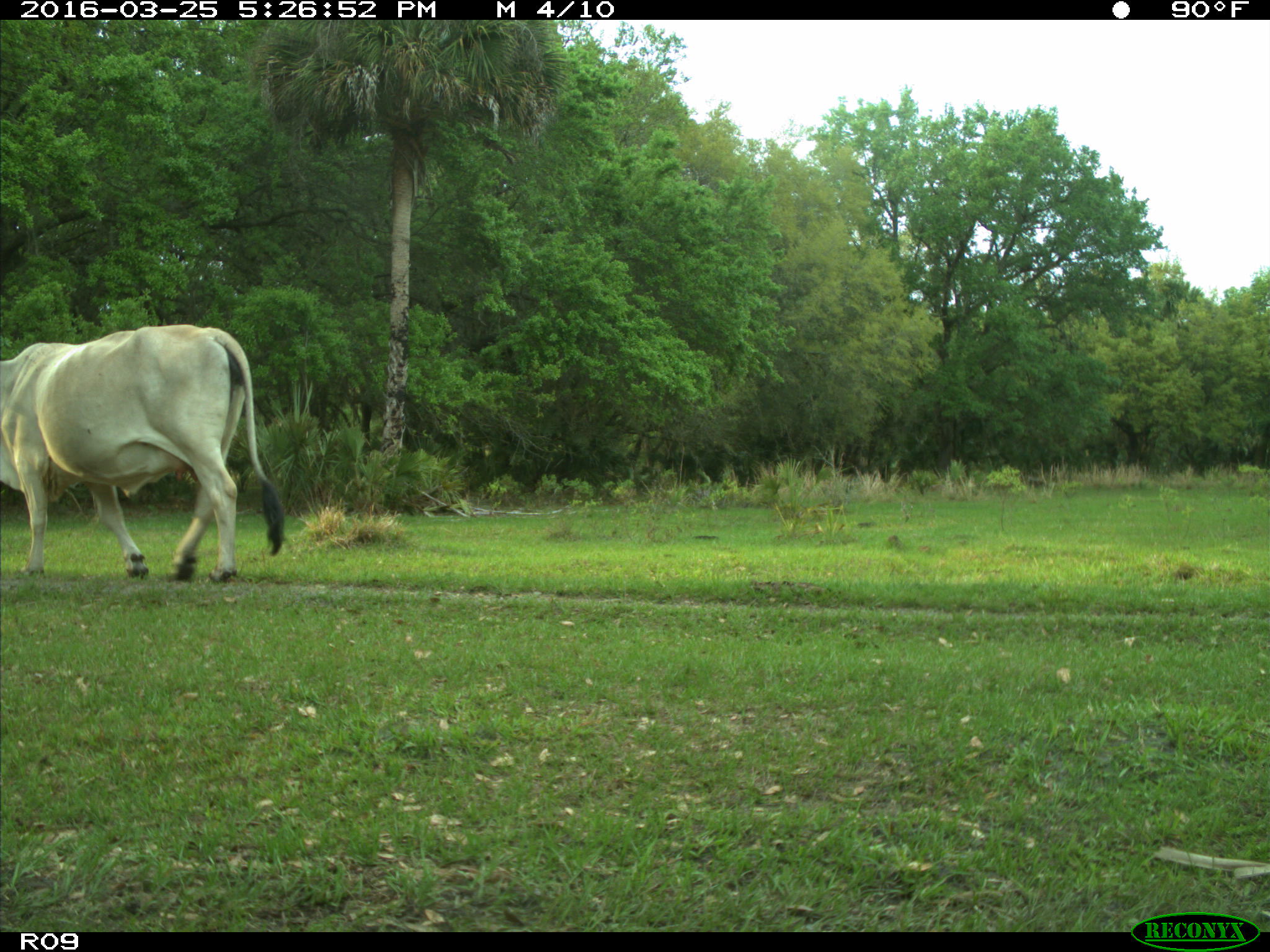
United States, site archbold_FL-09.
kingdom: Animalia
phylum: Chordata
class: Mammalia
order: Artiodactyla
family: Bovidae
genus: Bos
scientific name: Bos taurus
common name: domestic cow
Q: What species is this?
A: Bos taurus (domestic cow).